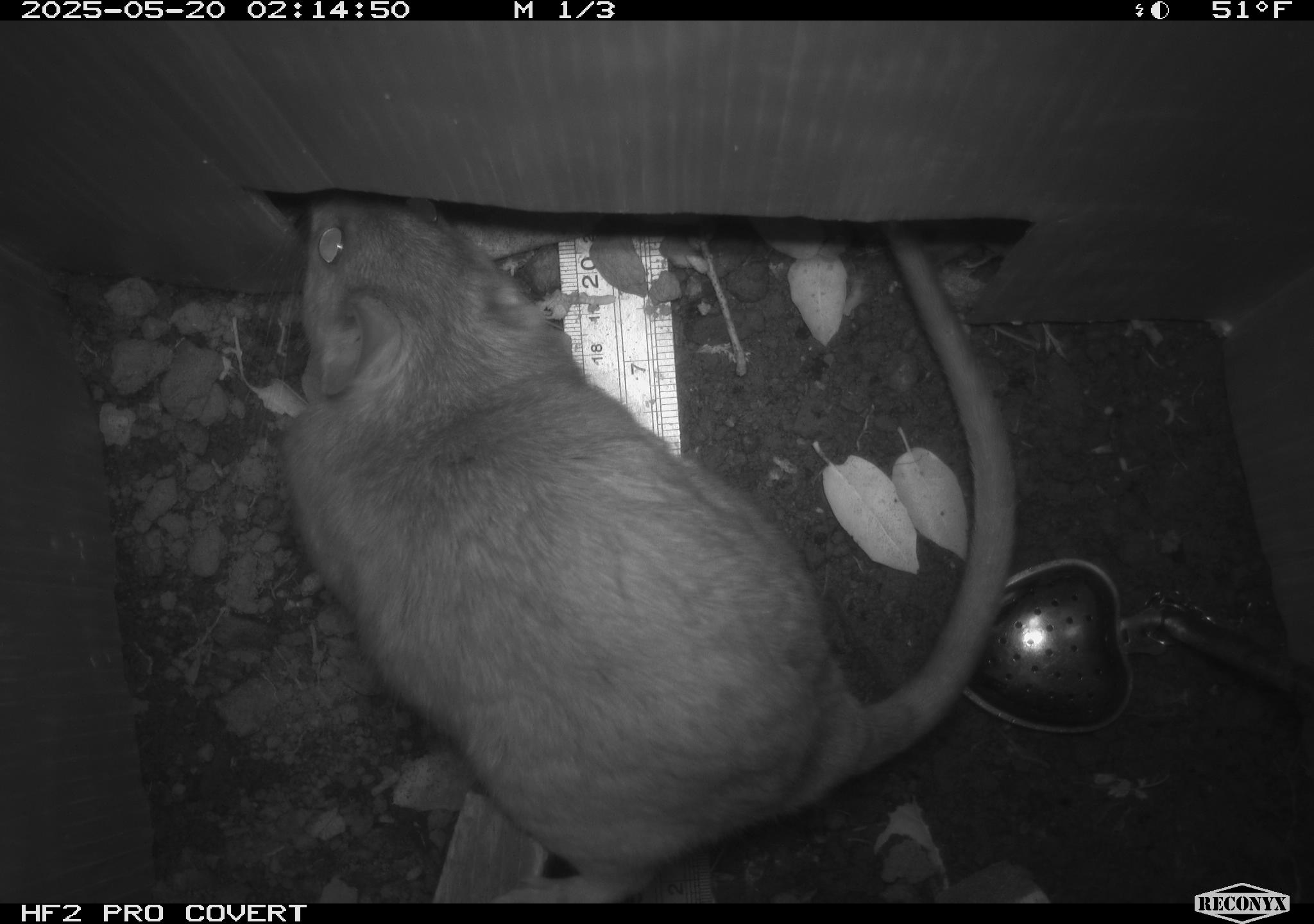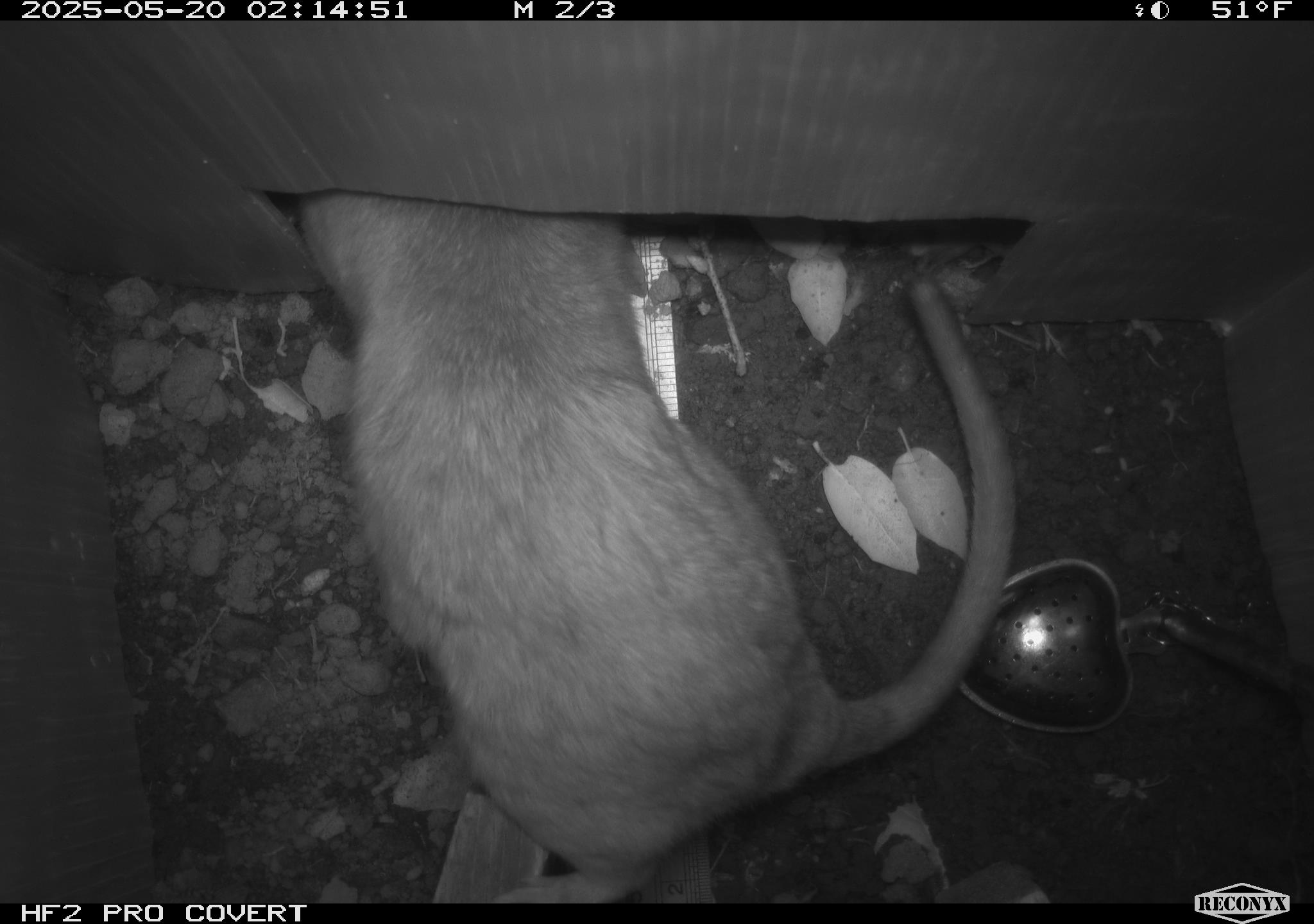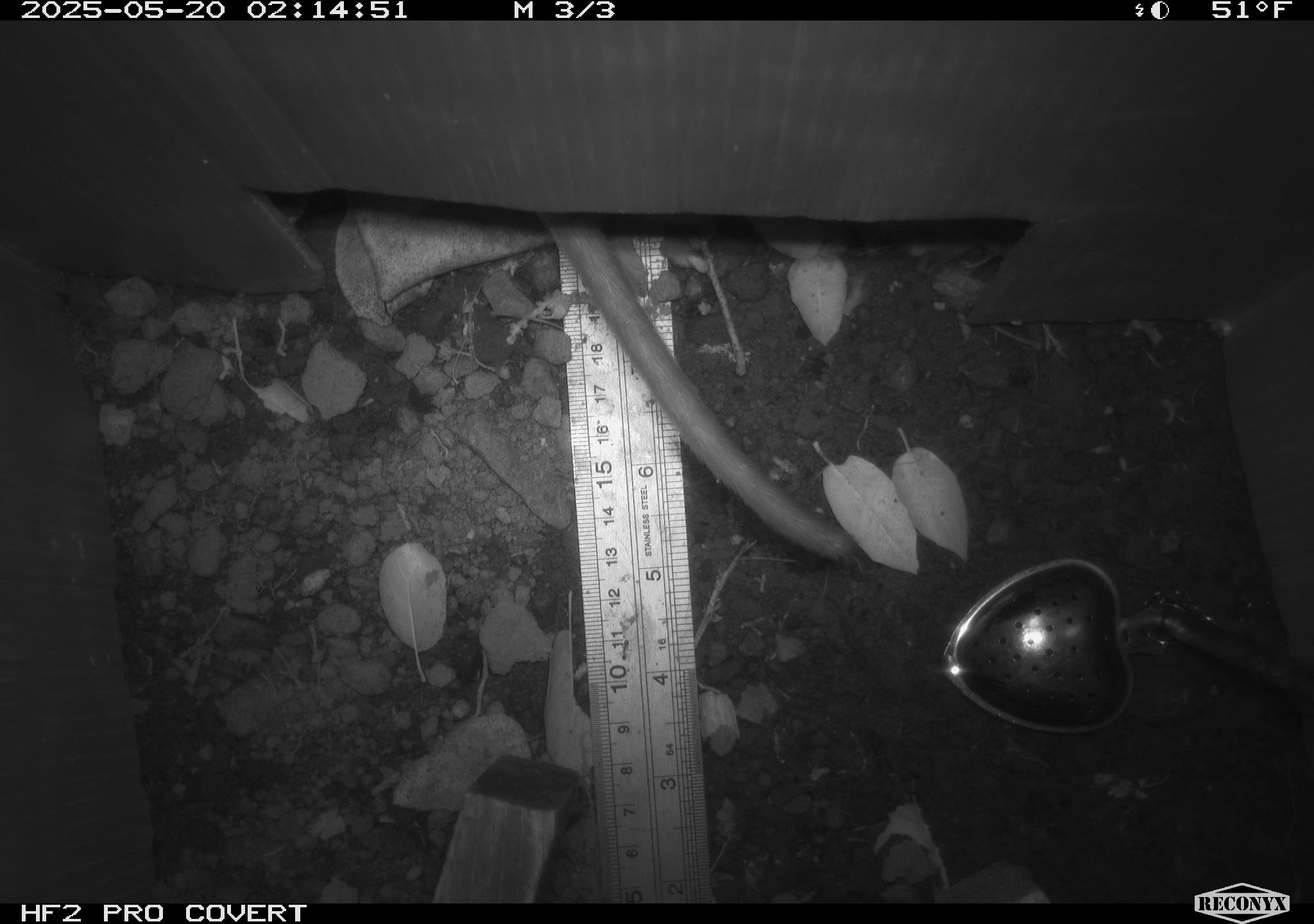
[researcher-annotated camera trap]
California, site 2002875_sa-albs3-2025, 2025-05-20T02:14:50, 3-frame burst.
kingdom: Animalia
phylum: Chordata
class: Mammalia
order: Rodentia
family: Cricetidae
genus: Neotoma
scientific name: Neotoma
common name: pack rat or woodrat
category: neotoma species